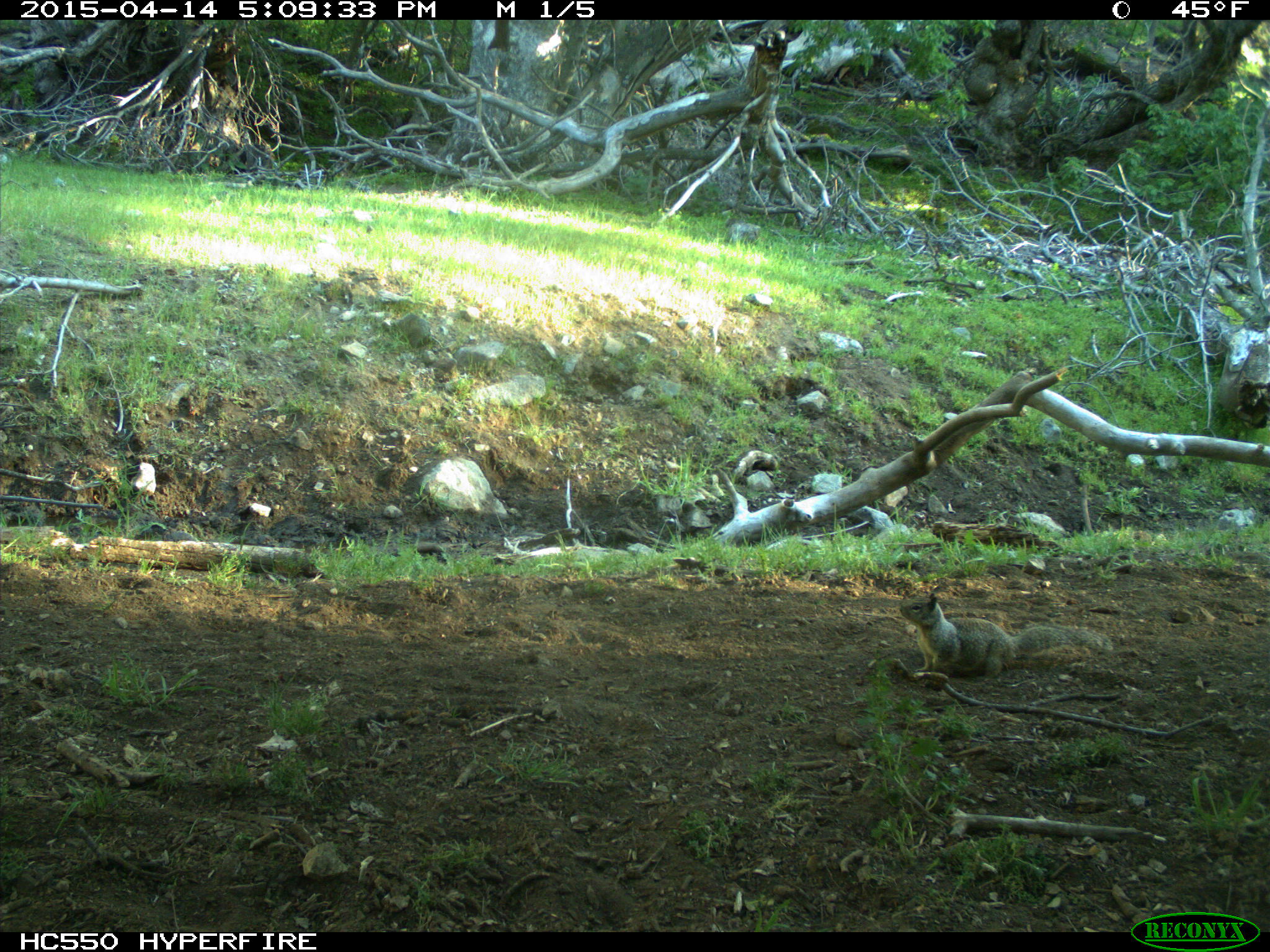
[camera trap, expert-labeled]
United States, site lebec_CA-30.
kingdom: Animalia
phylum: Chordata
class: Mammalia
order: Rodentia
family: Sciuridae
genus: Otospermophilus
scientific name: Otospermophilus beecheyi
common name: california ground squirrel